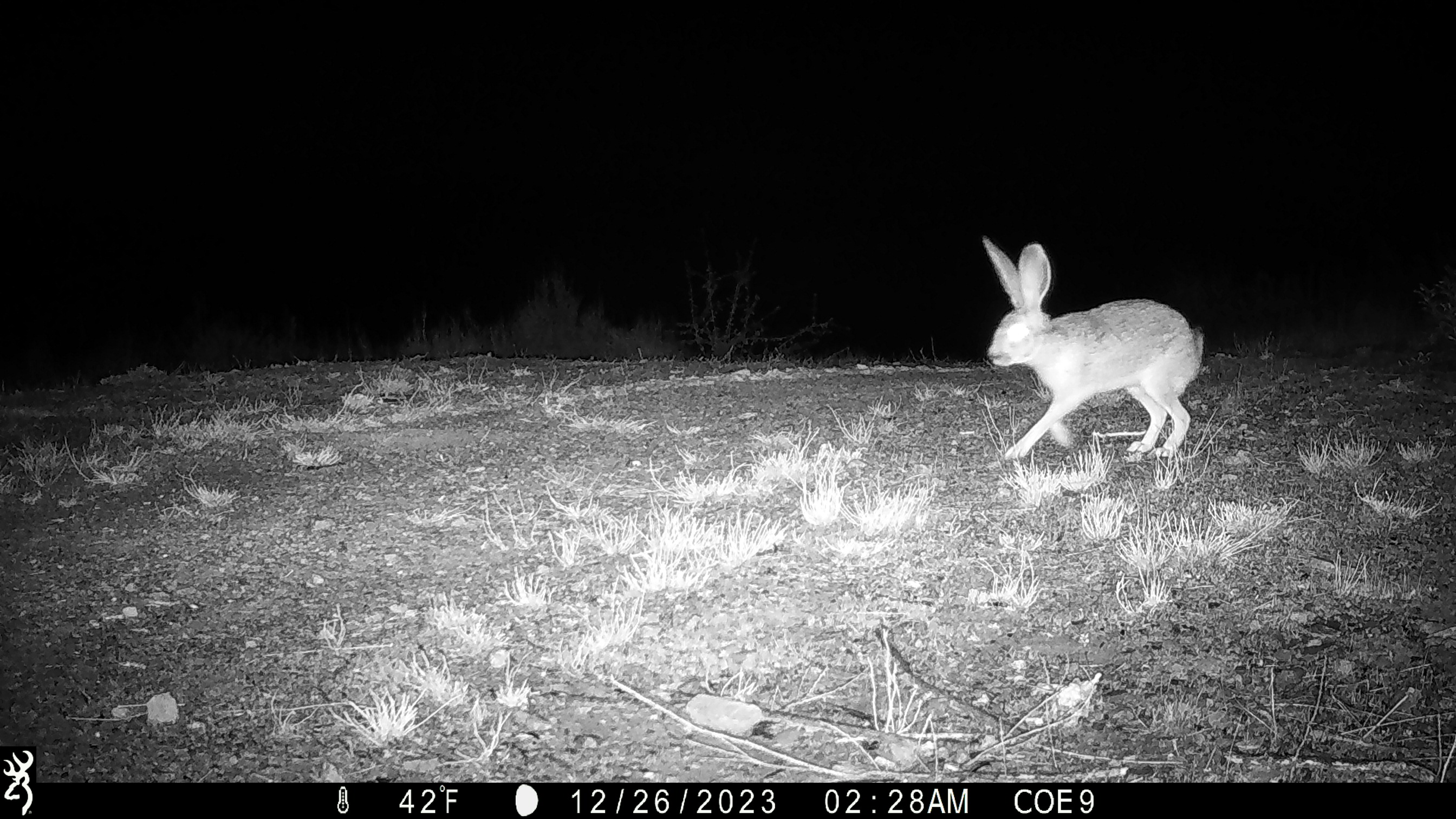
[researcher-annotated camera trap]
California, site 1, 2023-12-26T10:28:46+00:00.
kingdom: Animalia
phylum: Chordata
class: Mammalia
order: Lagomorpha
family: Leporidae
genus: Lepus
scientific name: Lepus californicus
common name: black-tailed jackrabbit